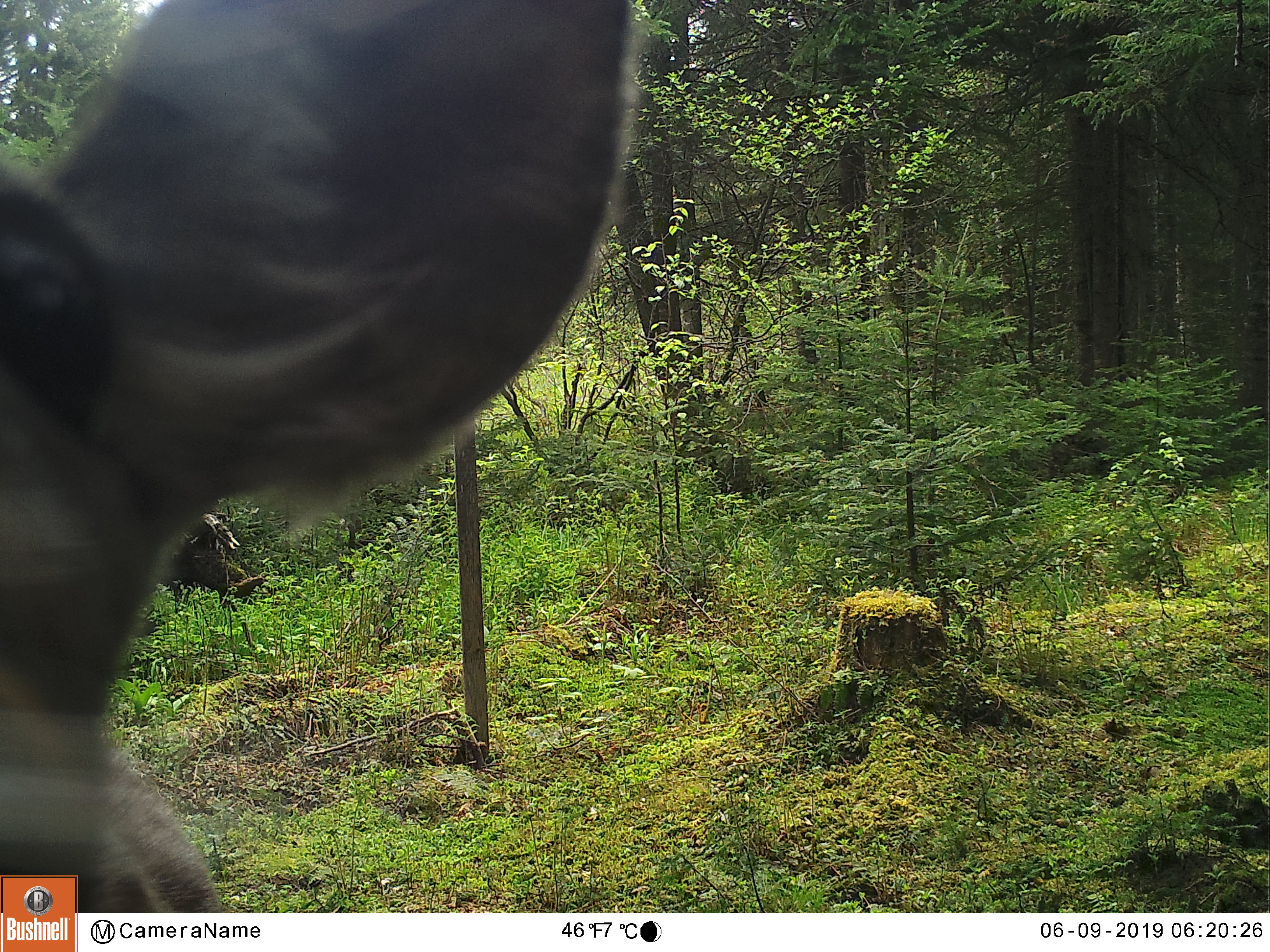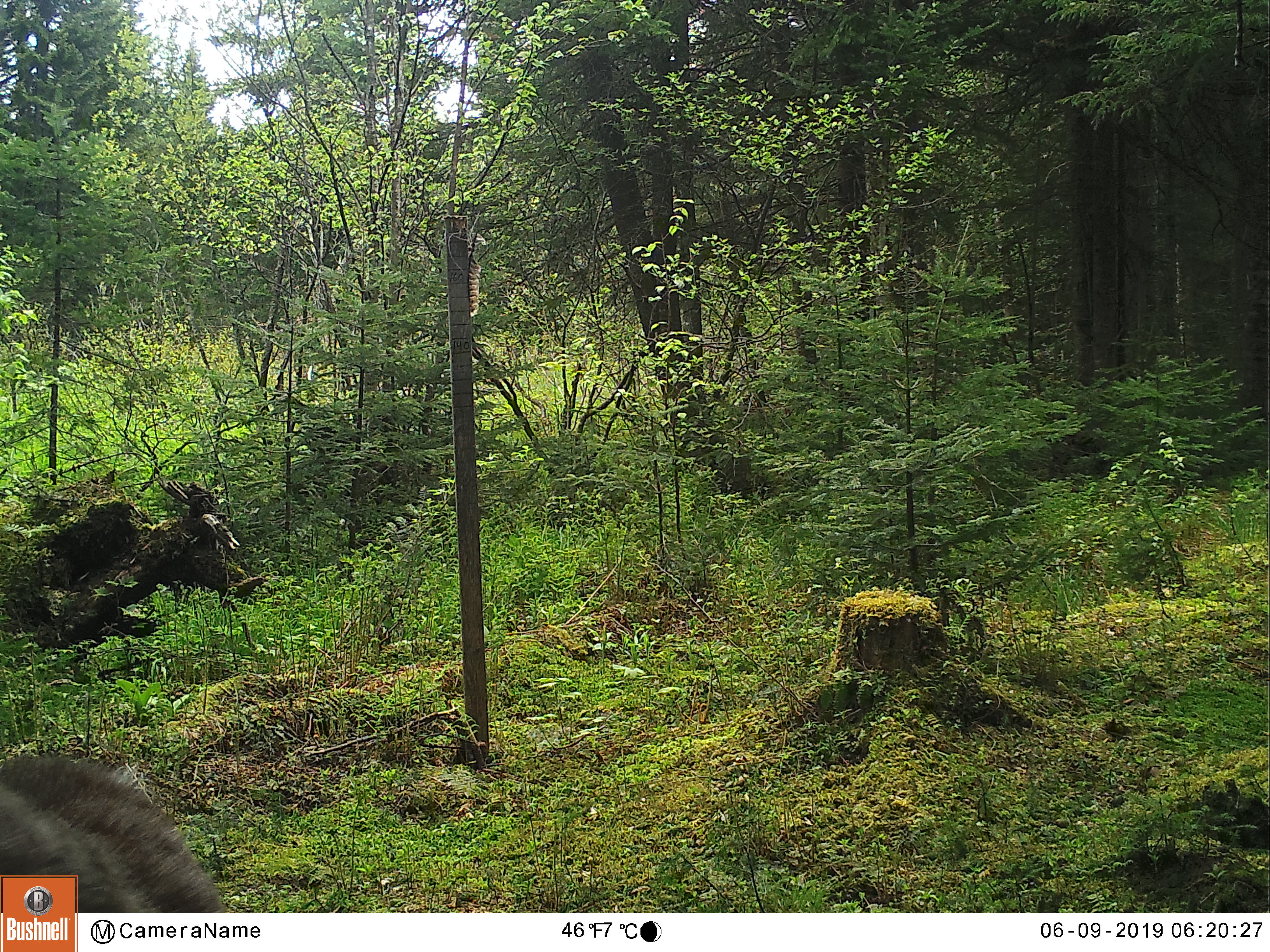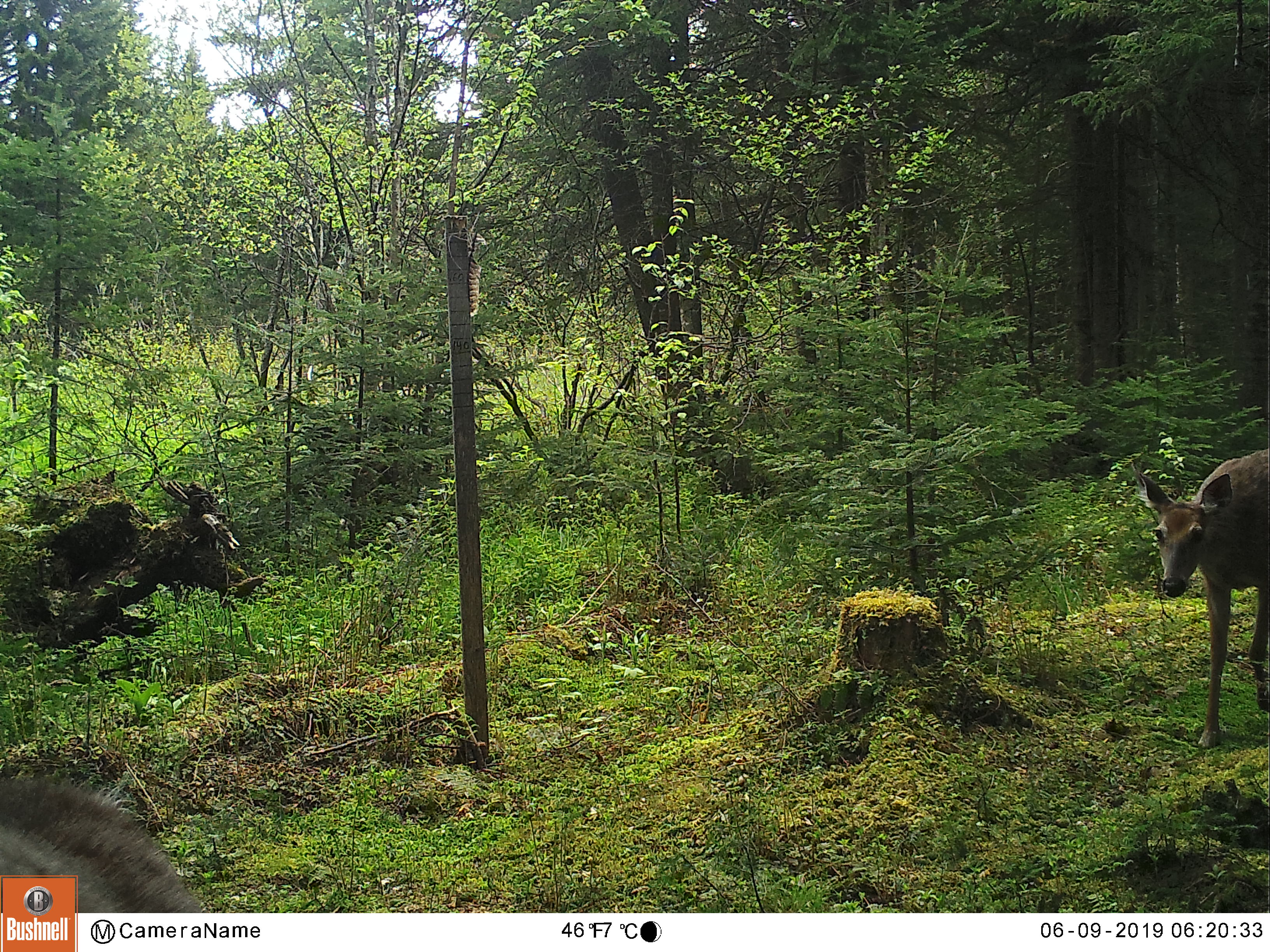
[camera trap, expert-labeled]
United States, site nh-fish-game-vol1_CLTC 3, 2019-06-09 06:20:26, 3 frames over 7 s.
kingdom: Animalia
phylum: Chordata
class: Mammalia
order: Artiodactyla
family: Cervidae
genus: Odocoileus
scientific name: Odocoileus virginianus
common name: white-tailed deer